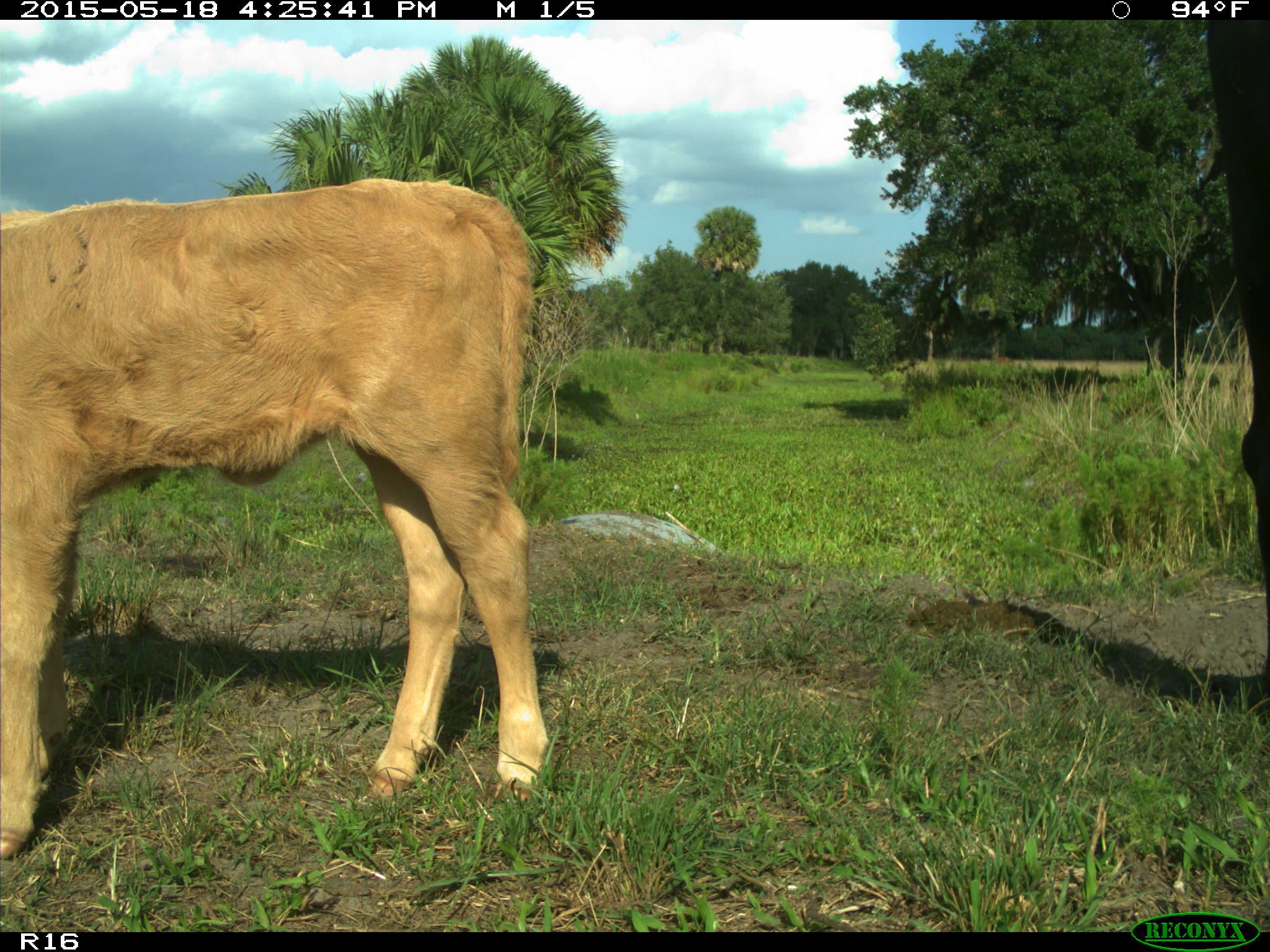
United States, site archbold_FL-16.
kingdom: Animalia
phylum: Chordata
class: Mammalia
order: Artiodactyla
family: Bovidae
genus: Bos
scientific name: Bos taurus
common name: domestic cow